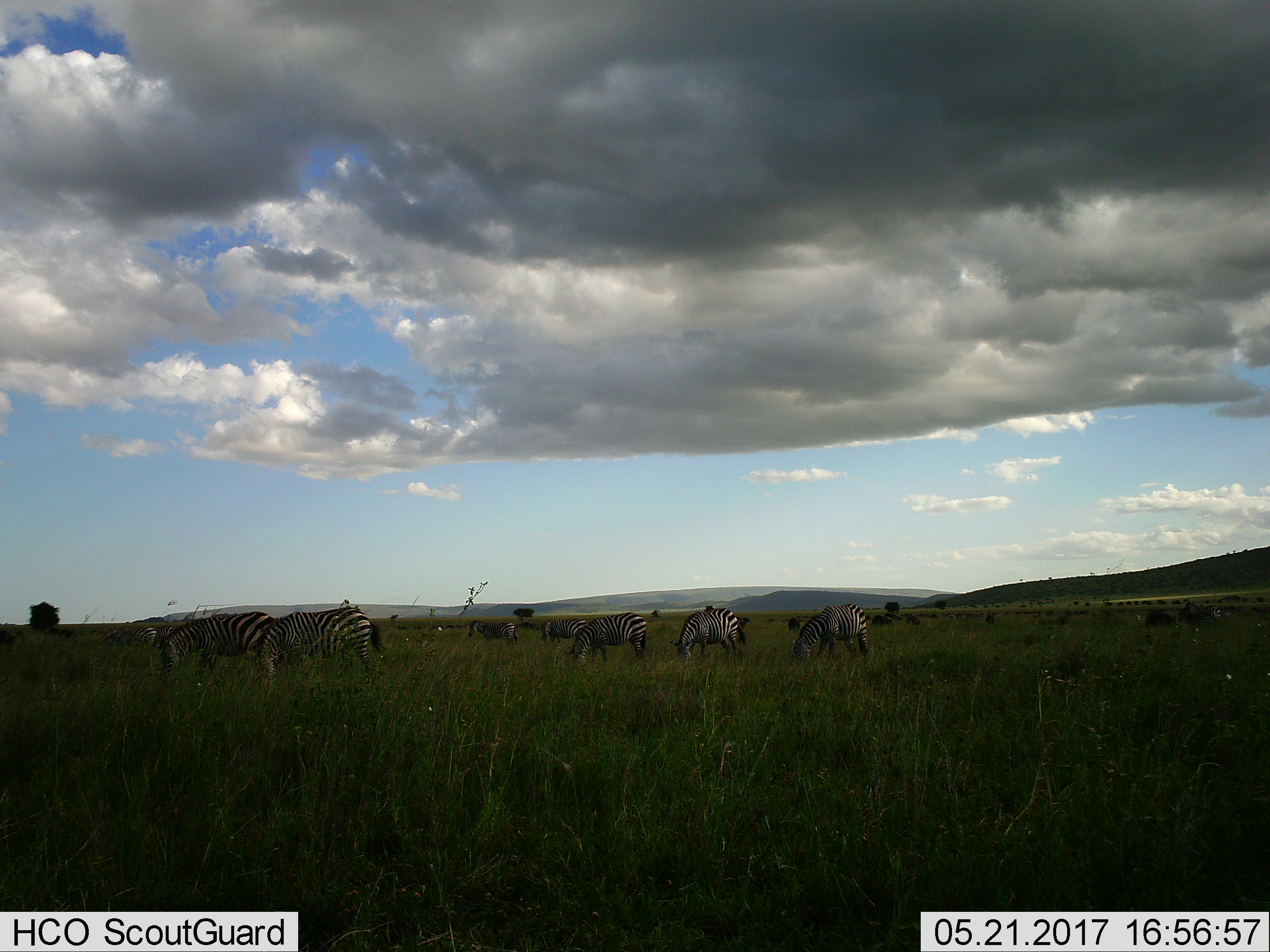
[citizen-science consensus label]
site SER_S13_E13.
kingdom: Animalia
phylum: Chordata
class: Mammalia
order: Perissodactyla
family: Equidae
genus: Equus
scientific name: Equus quagga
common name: plains zebra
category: zebraplains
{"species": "zebraplains (plains zebra) (Equus quagga)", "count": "9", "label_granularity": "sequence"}